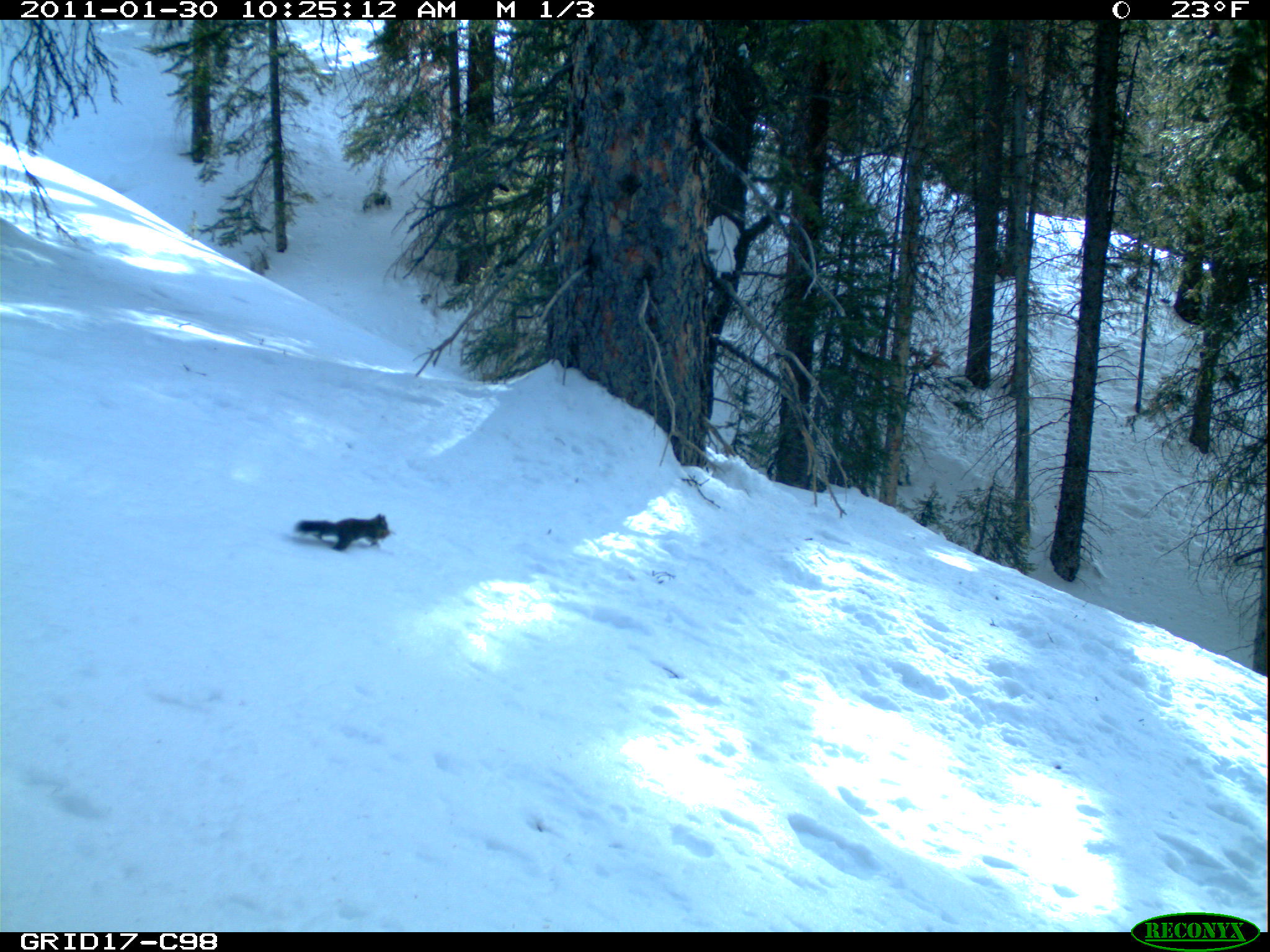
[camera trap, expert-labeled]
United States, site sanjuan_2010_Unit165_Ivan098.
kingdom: Animalia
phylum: Chordata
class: Mammalia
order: Rodentia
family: Sciuridae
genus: Tamiasciurus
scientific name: Tamiasciurus hudsonicus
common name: american red squirrel